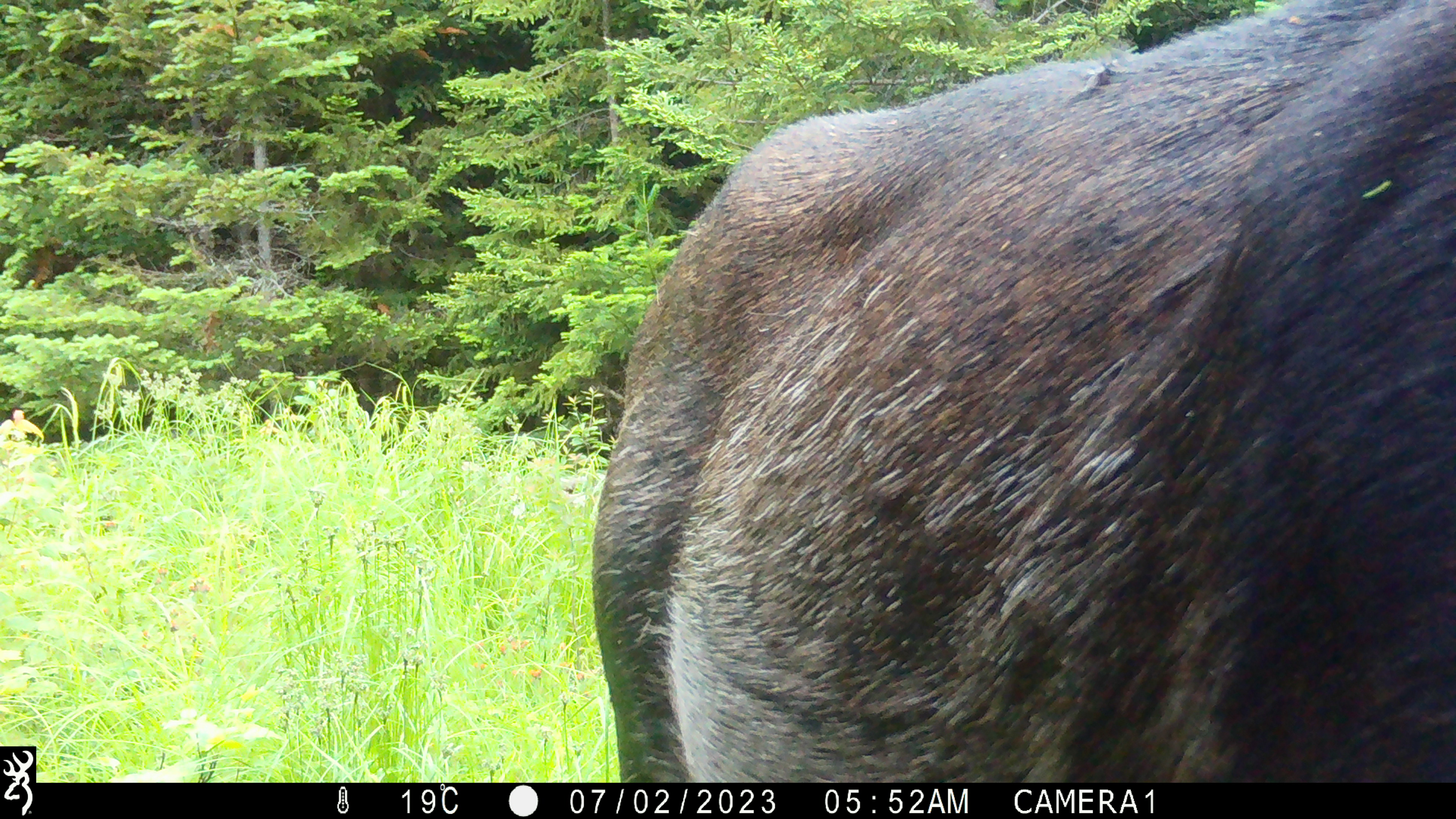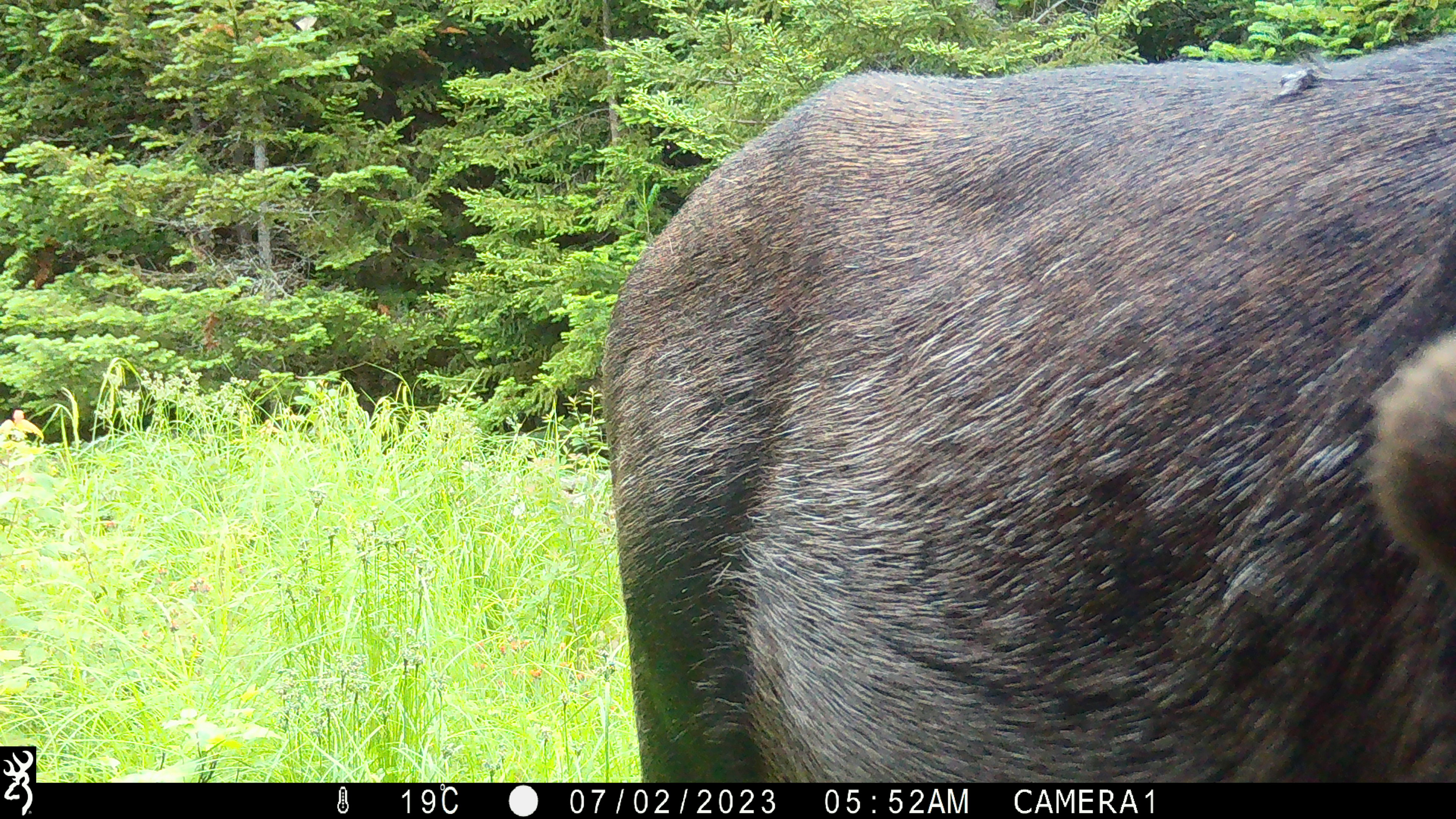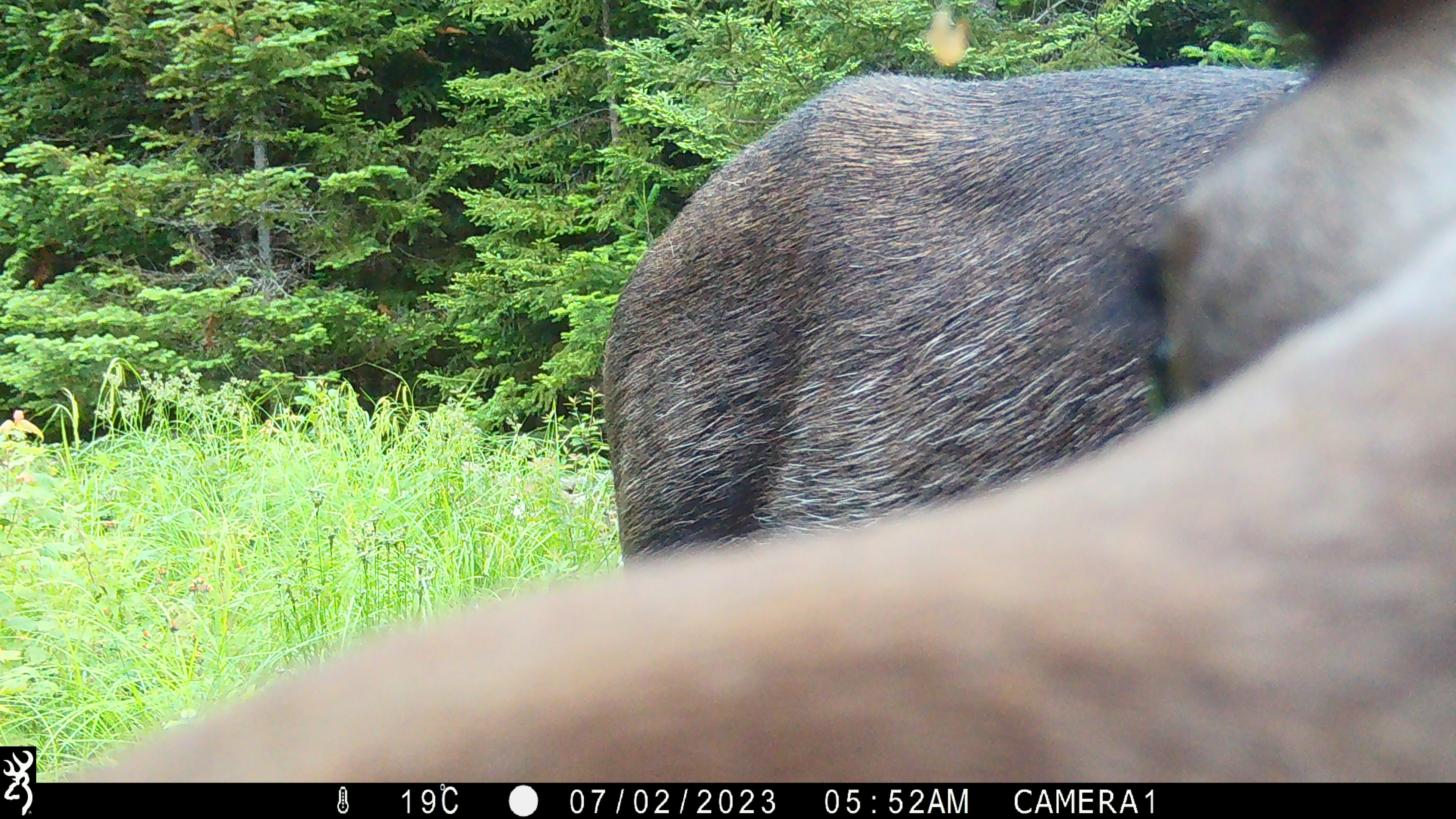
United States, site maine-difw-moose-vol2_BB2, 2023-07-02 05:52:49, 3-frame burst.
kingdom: Animalia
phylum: Chordata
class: Mammalia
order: Artiodactyla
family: Cervidae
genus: Alces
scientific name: Alces alces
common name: moose